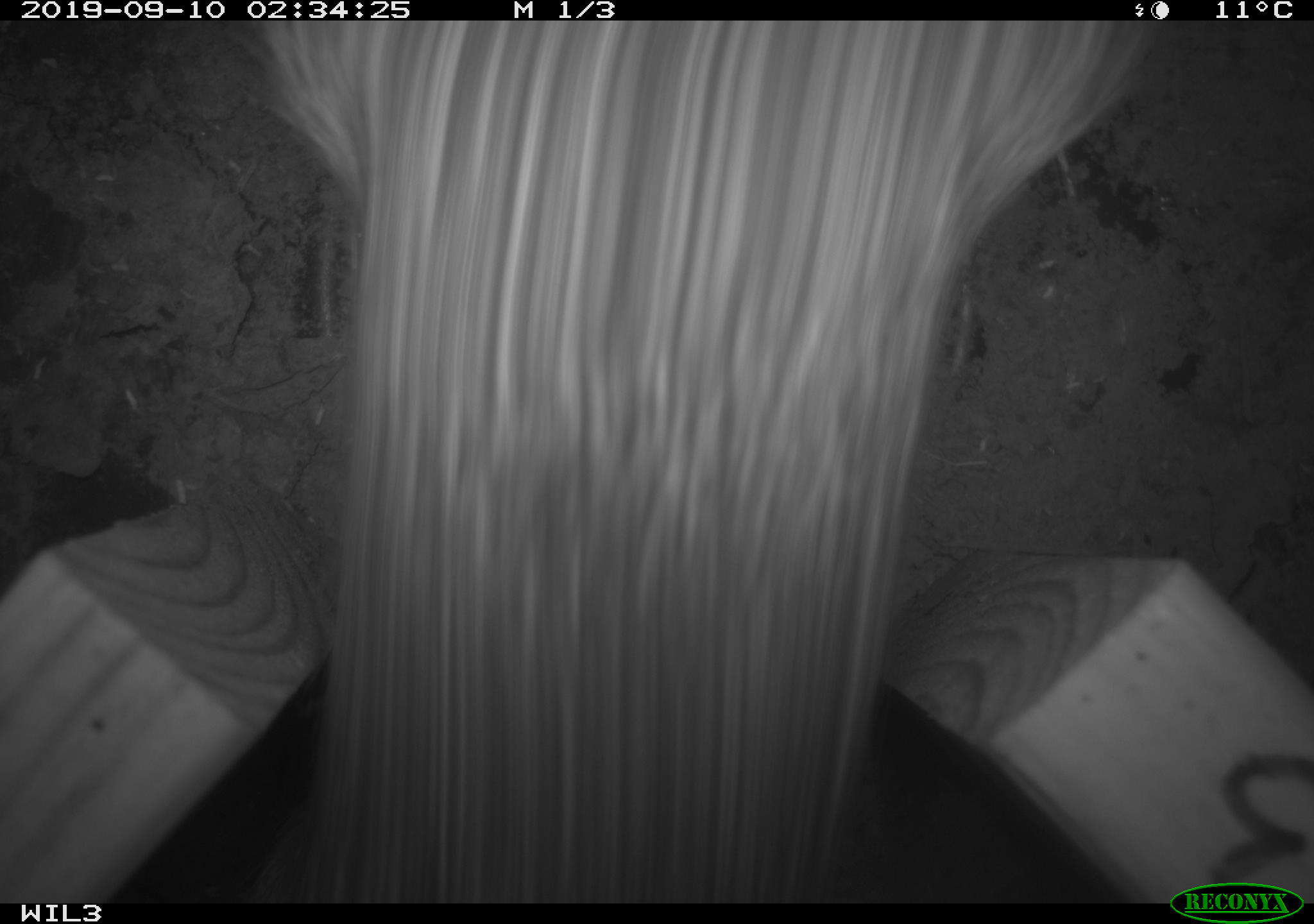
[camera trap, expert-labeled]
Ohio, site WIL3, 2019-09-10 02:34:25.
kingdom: Animalia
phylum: Chordata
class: Mammalia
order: Lagomorpha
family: Leporidae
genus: Sylvilagus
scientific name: Sylvilagus floridanus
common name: eastern cottontail